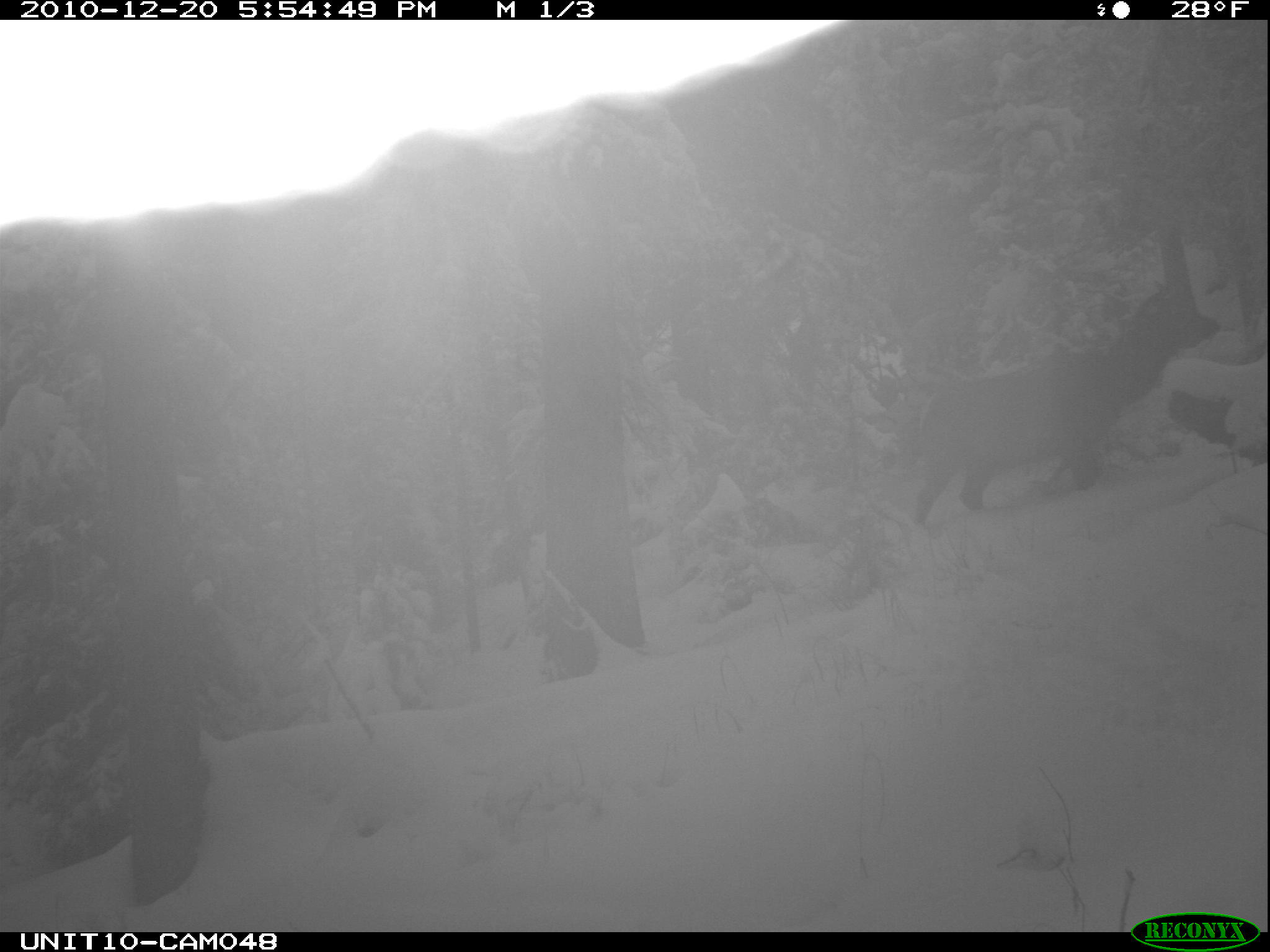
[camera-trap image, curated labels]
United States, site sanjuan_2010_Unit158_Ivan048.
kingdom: Animalia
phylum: Chordata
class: Mammalia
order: Artiodactyla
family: Cervidae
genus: Cervus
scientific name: Cervus elaphus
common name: red deer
Cervus elaphus (red deer).